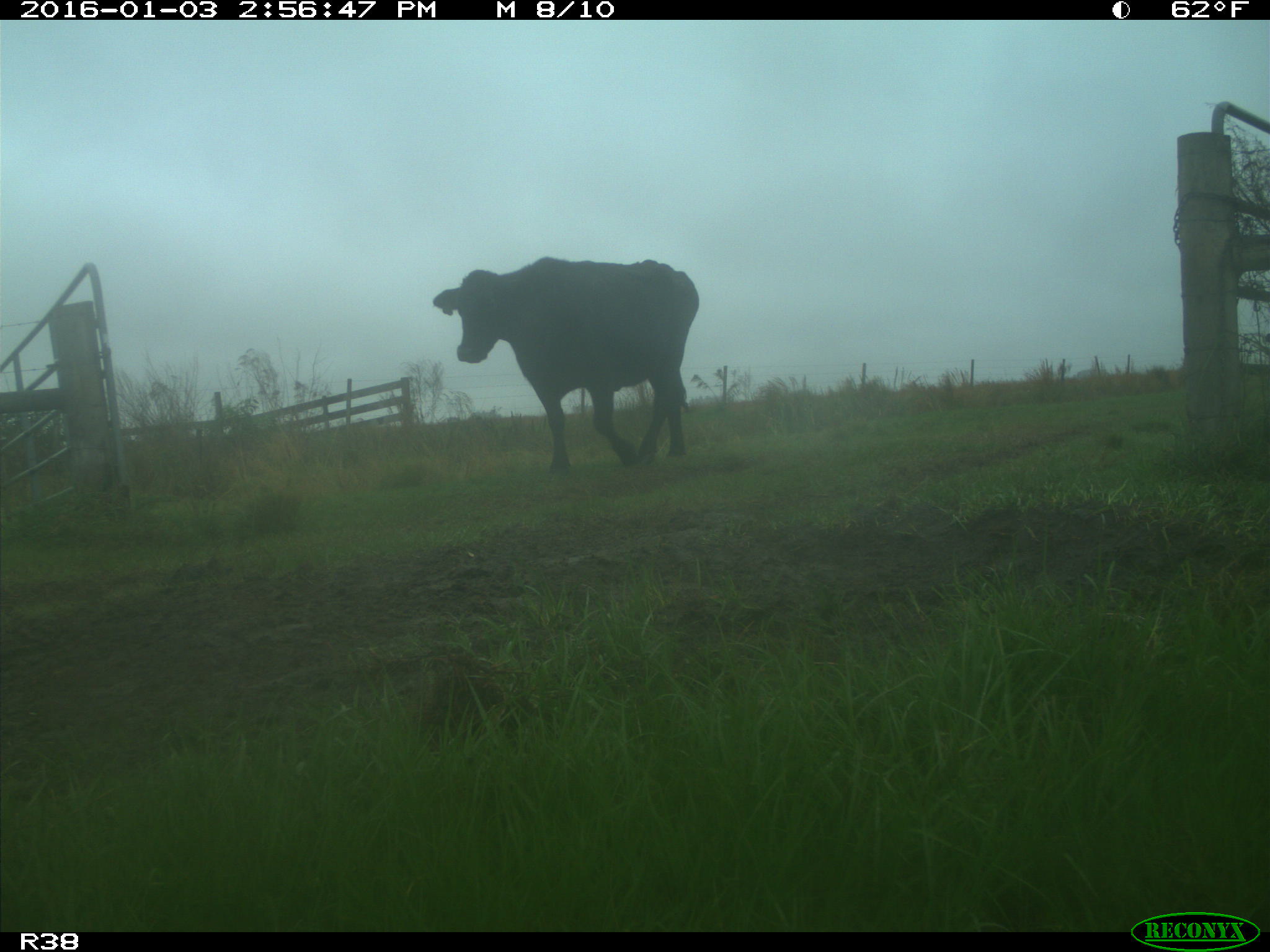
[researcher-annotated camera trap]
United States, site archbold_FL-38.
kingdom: Animalia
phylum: Chordata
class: Mammalia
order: Artiodactyla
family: Bovidae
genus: Bos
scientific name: Bos taurus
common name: domestic cow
Bos taurus (domestic cow).